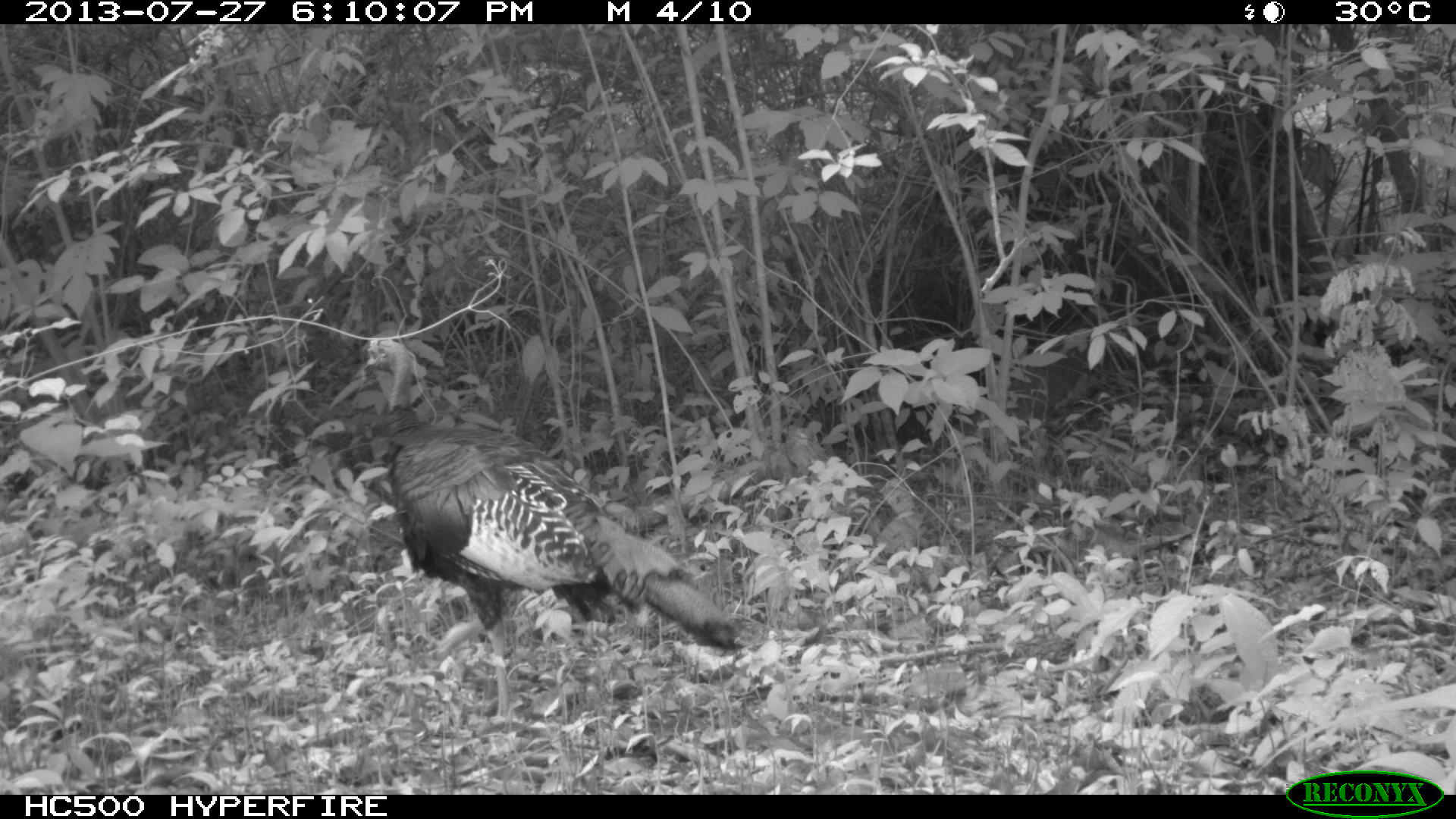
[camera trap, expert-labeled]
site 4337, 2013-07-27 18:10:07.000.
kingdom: Animalia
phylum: Chordata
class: Aves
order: Galliformes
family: Phasianidae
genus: Meleagris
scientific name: Meleagris ocellata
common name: ocellated turkey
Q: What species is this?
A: Meleagris ocellata (ocellated turkey).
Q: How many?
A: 1.